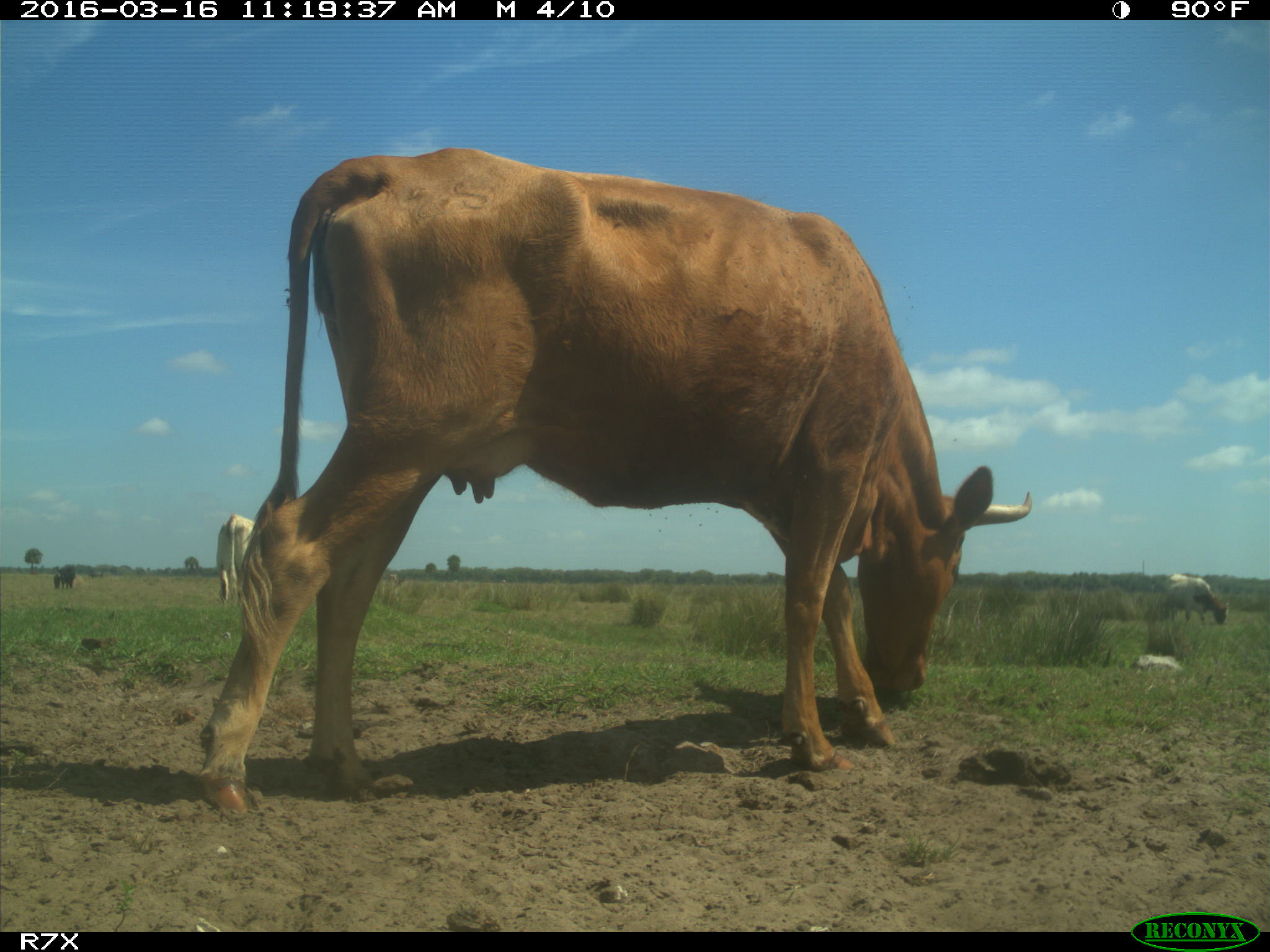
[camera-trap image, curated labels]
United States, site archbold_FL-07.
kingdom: Animalia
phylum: Chordata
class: Mammalia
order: Artiodactyla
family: Bovidae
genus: Bos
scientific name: Bos taurus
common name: domestic cow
Bos taurus (domestic cow).